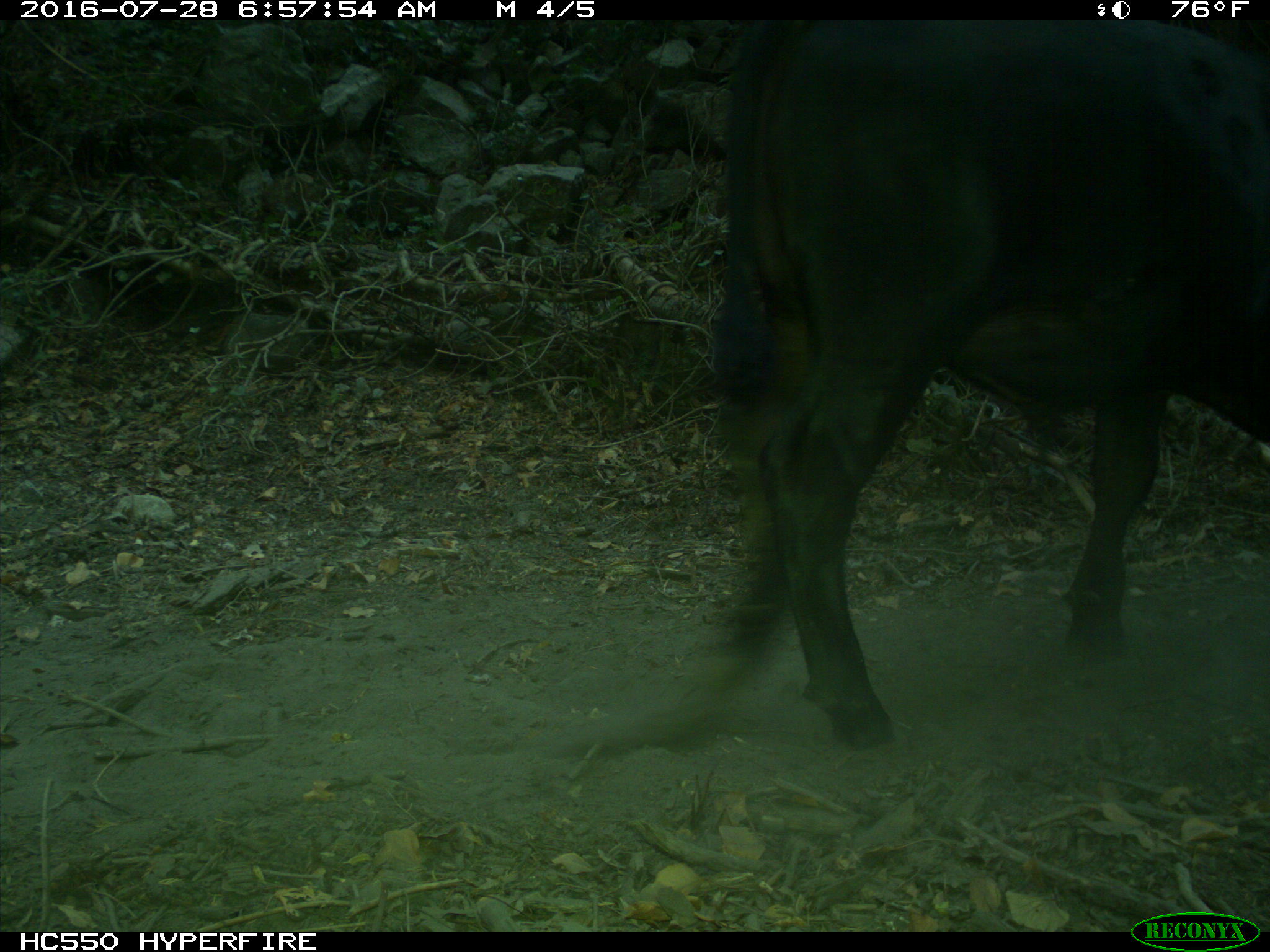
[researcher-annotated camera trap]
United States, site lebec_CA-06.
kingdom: Animalia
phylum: Chordata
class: Mammalia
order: Artiodactyla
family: Bovidae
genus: Bos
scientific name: Bos taurus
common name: domestic cow